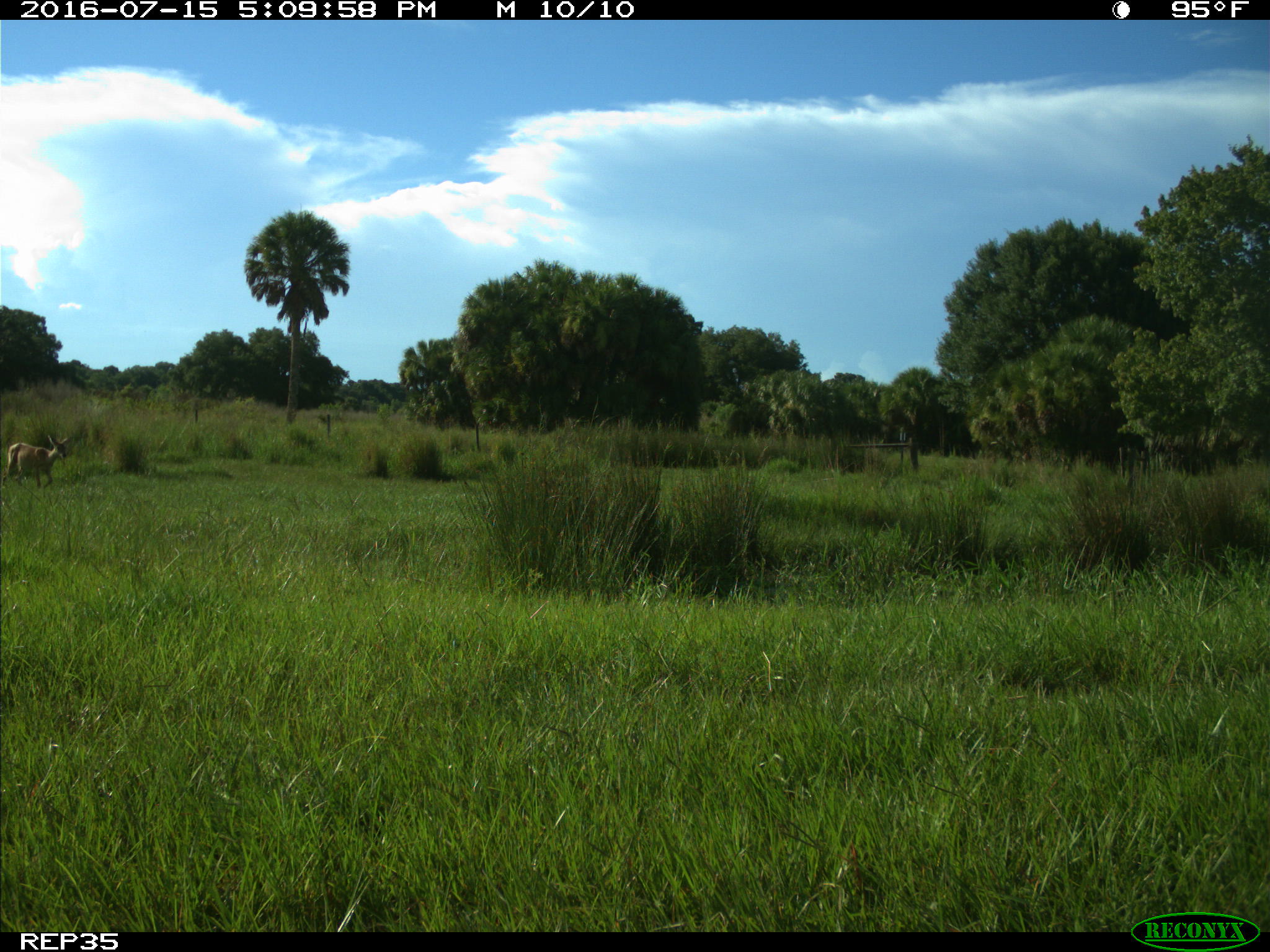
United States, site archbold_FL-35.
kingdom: Animalia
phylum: Chordata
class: Mammalia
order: Artiodactyla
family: Cervidae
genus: Odocoileus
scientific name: Odocoileus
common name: deer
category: unidentified deer